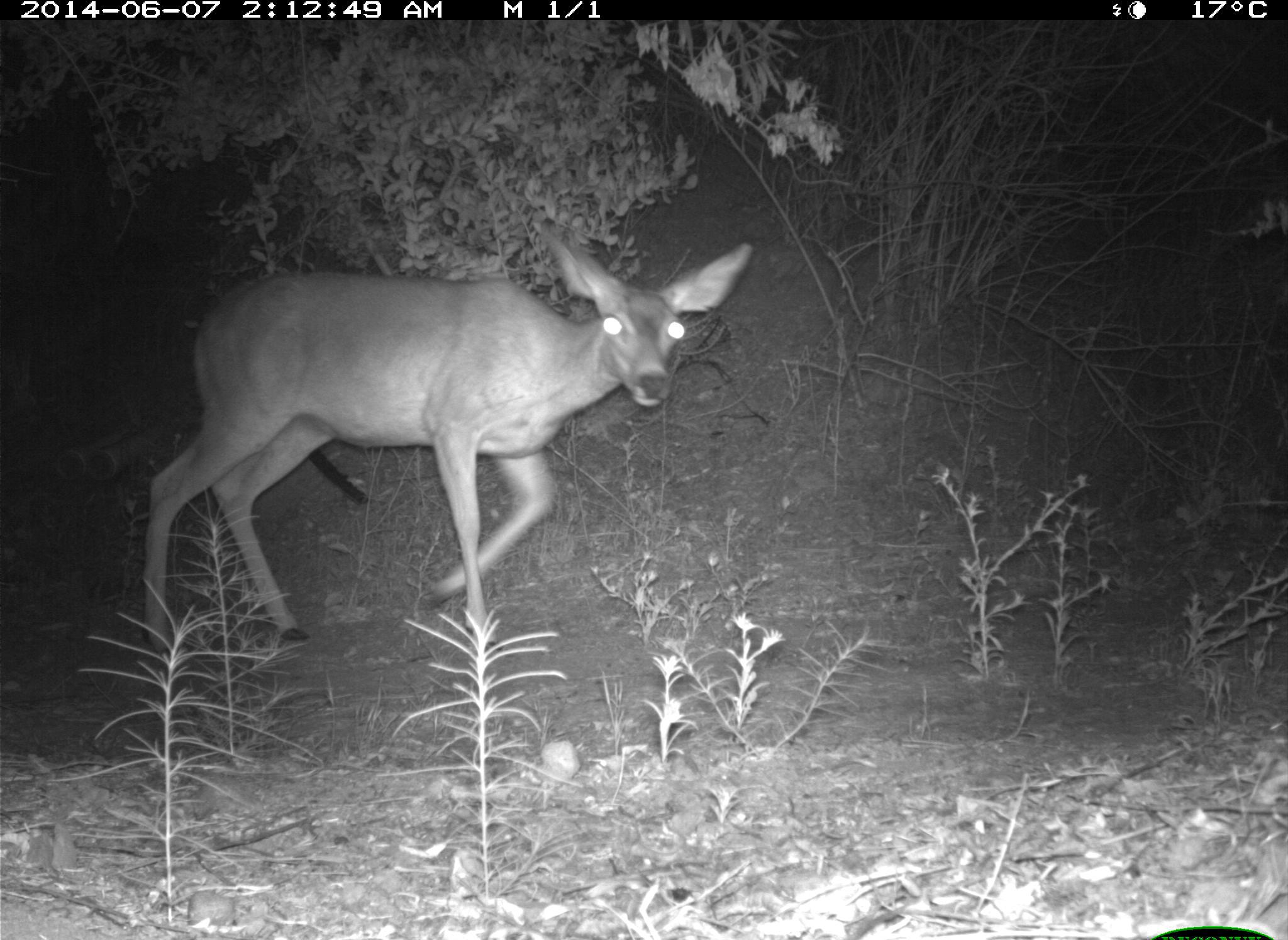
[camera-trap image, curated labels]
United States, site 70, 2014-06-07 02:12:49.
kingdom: Animalia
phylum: Chordata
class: Mammalia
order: Artiodactyla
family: Cervidae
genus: Odocoileus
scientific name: Odocoileus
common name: deer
Deer (Odocoileus).